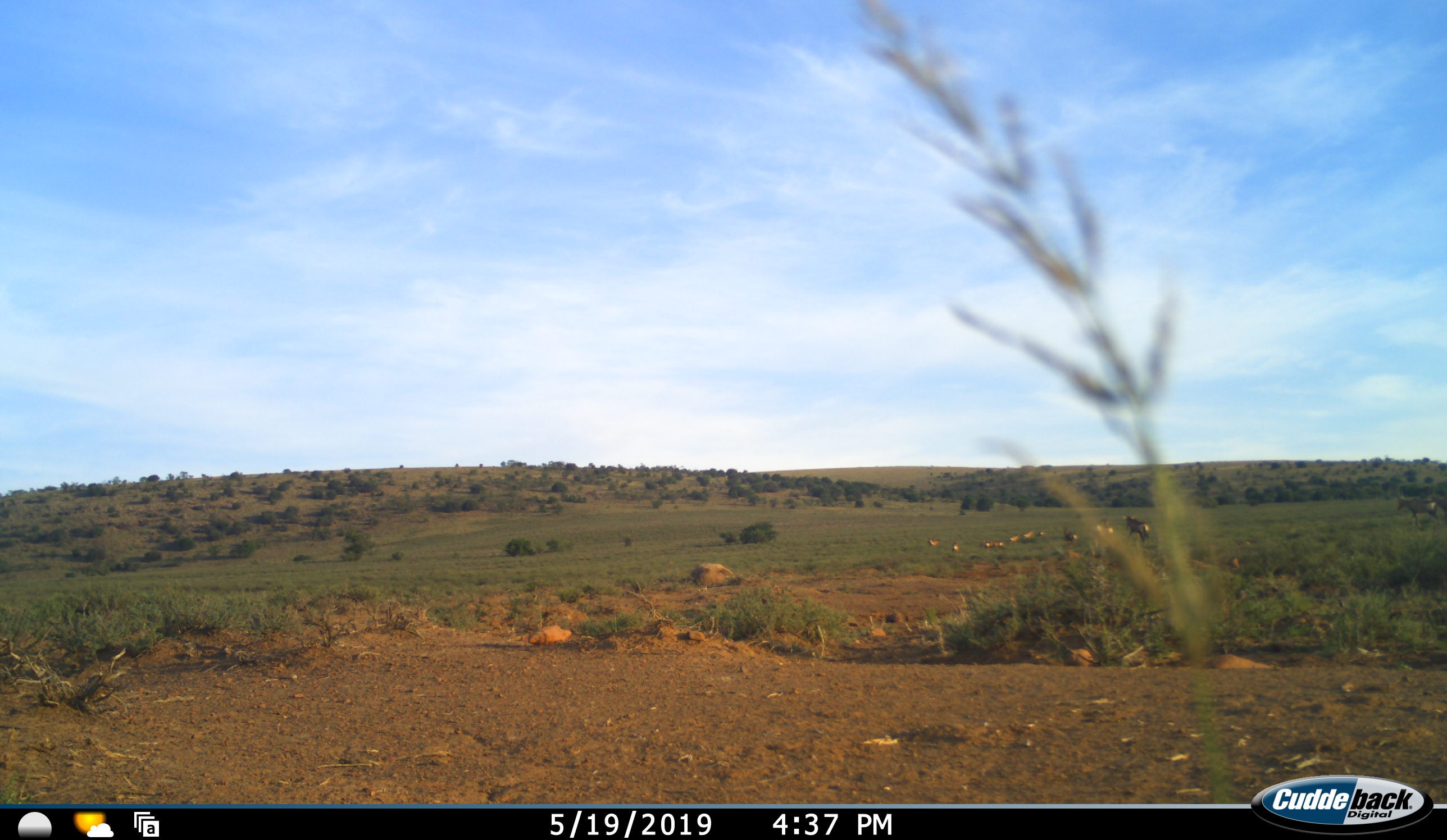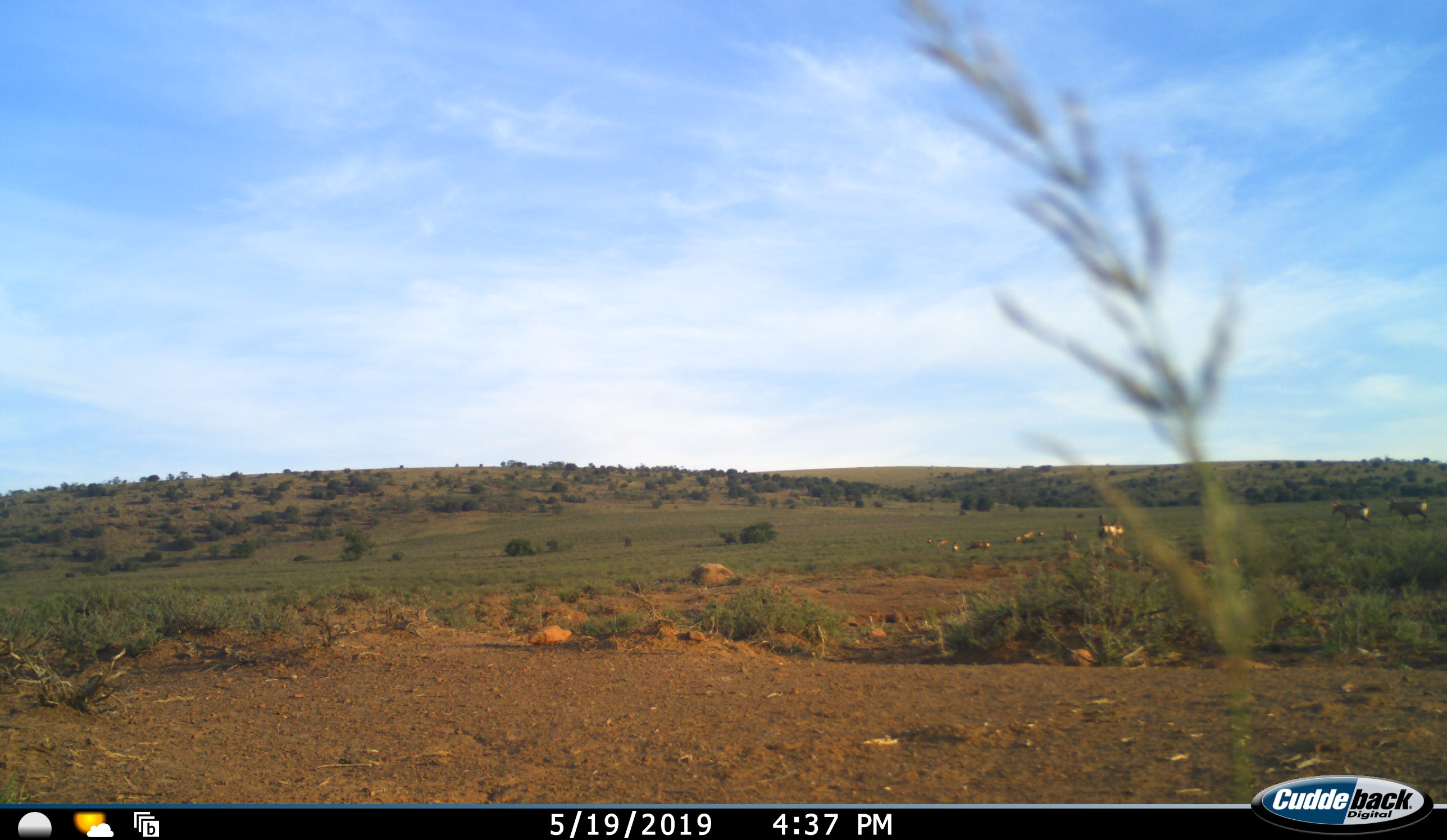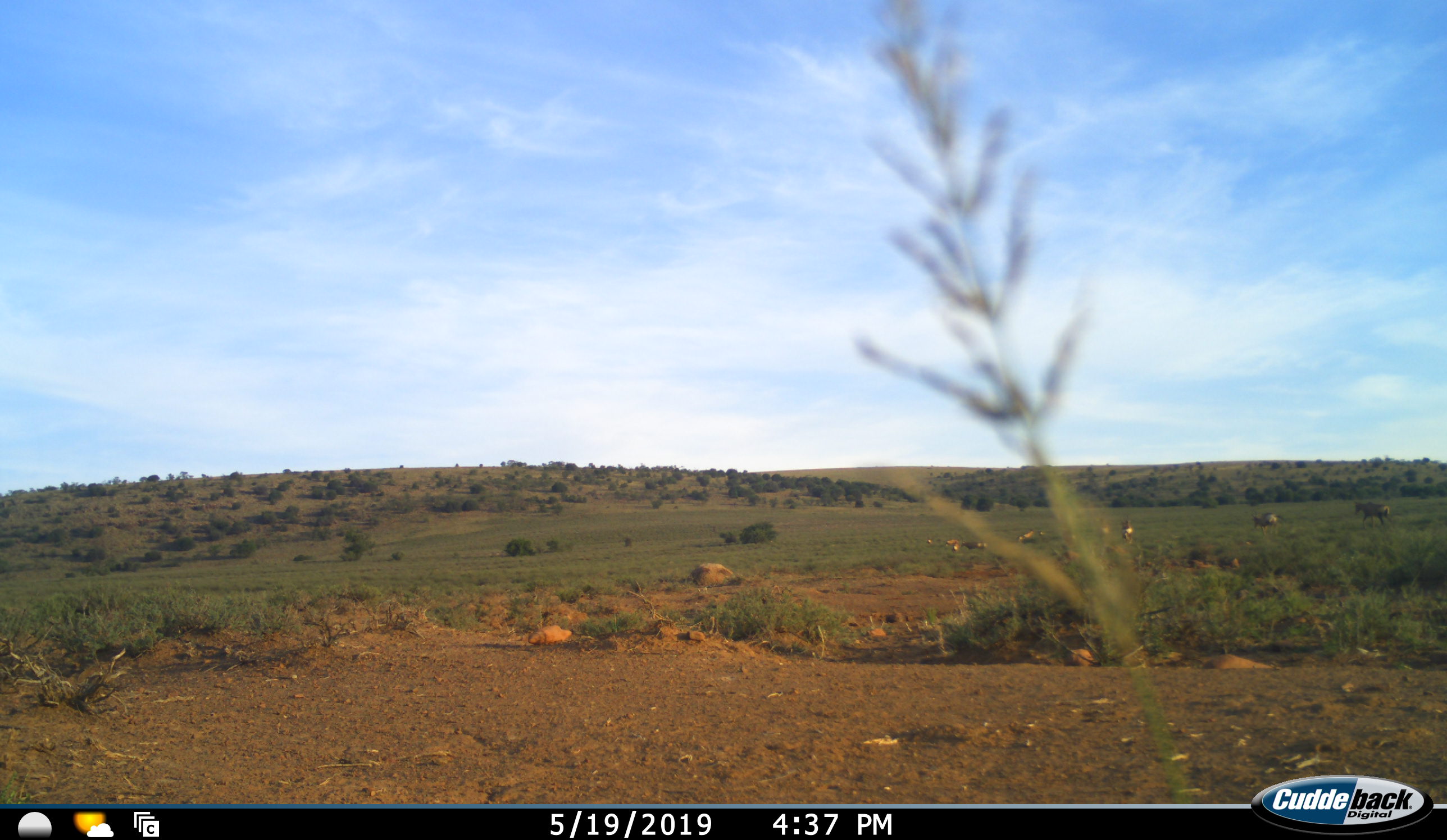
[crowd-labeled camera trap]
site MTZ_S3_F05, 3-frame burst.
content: unidentified animal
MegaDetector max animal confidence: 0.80